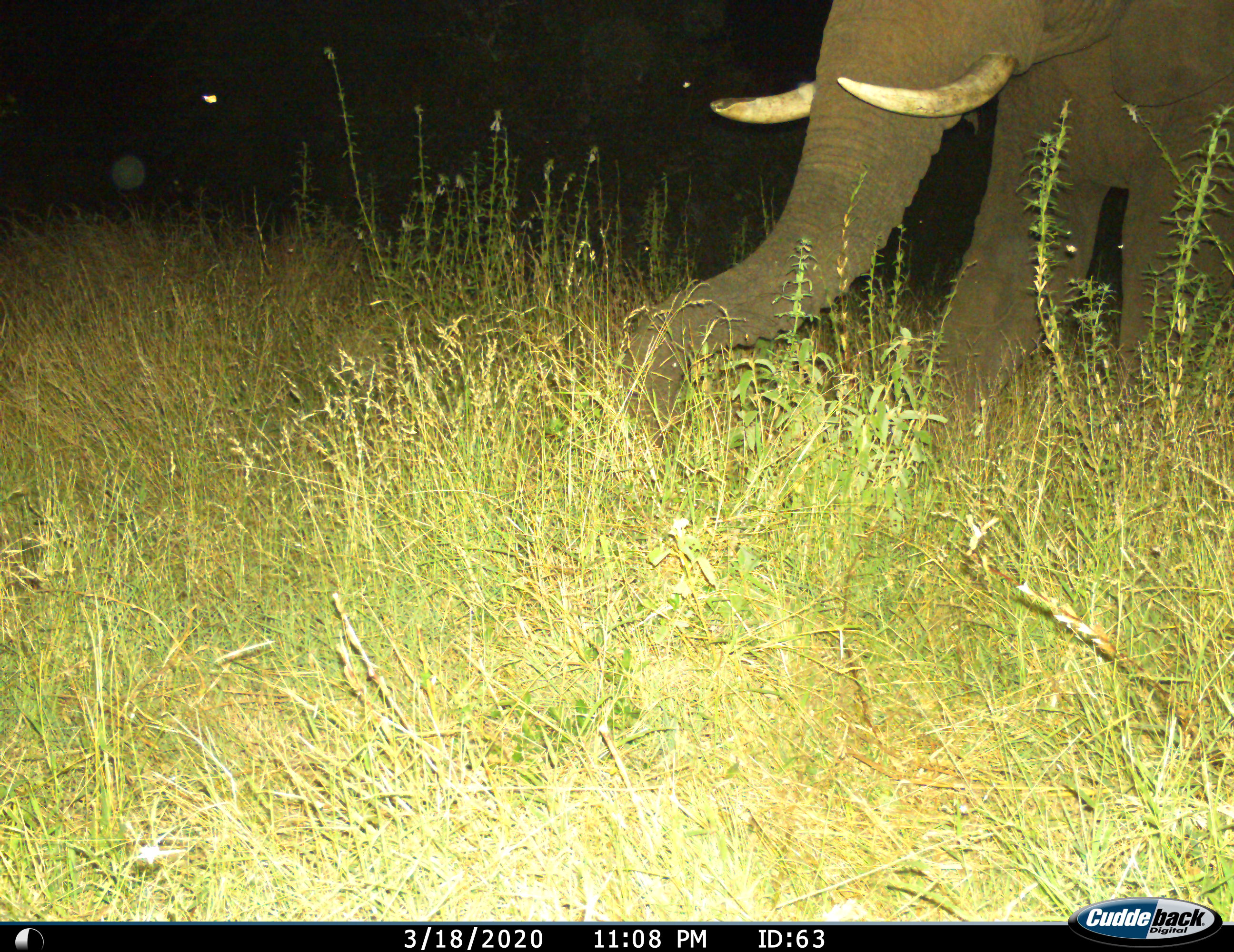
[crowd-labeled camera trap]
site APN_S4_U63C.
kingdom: Animalia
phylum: Chordata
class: Mammalia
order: Proboscidea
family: Elephantidae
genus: Loxodonta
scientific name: Loxodonta africana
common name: african bush elephant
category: elephant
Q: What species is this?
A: Elephant (african bush elephant) (Loxodonta africana).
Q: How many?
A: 1.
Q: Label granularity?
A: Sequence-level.